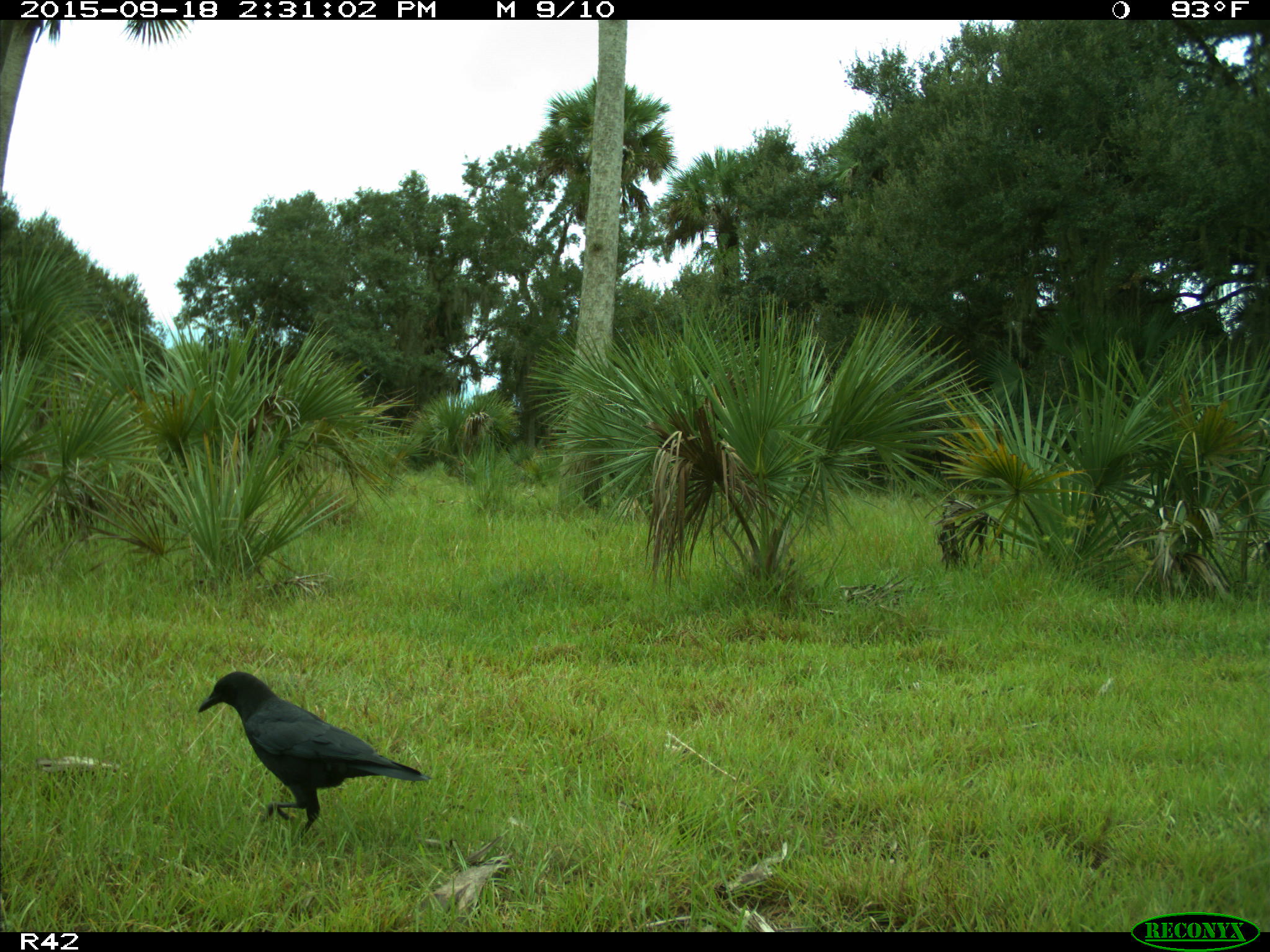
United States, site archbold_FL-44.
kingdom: Animalia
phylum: Chordata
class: Aves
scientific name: Aves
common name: birds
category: unidentified bird